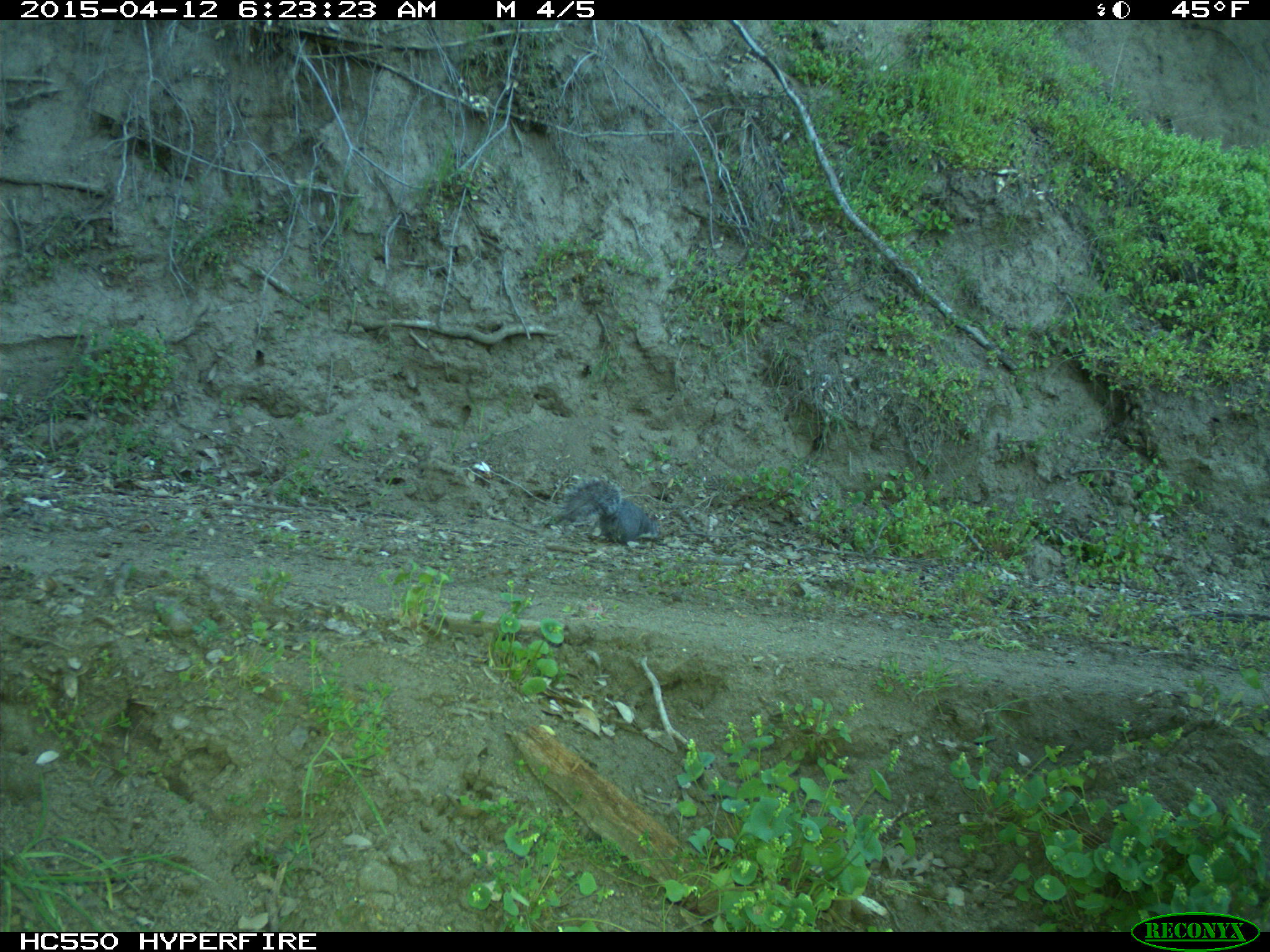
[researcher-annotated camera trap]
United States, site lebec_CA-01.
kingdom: Animalia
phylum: Chordata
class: Mammalia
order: Rodentia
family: Sciuridae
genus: Sciurus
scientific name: Sciurus carolinensis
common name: eastern gray squirrel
Sciurus carolinensis (eastern gray squirrel).